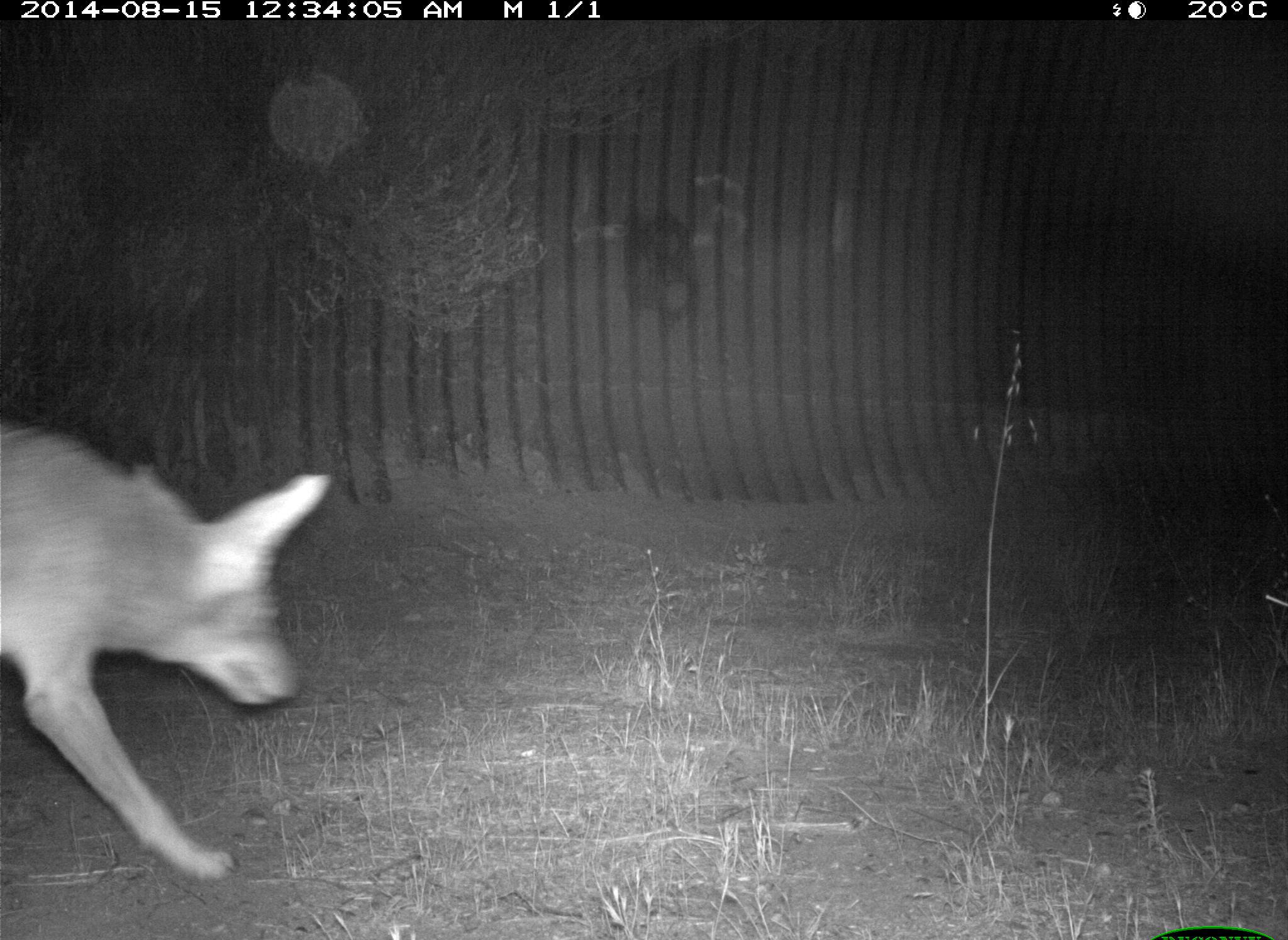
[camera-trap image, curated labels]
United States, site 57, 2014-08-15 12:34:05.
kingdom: Animalia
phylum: Chordata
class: Mammalia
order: Carnivora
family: Canidae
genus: Canis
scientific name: Canis latrans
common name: coyote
Coyote (Canis latrans).